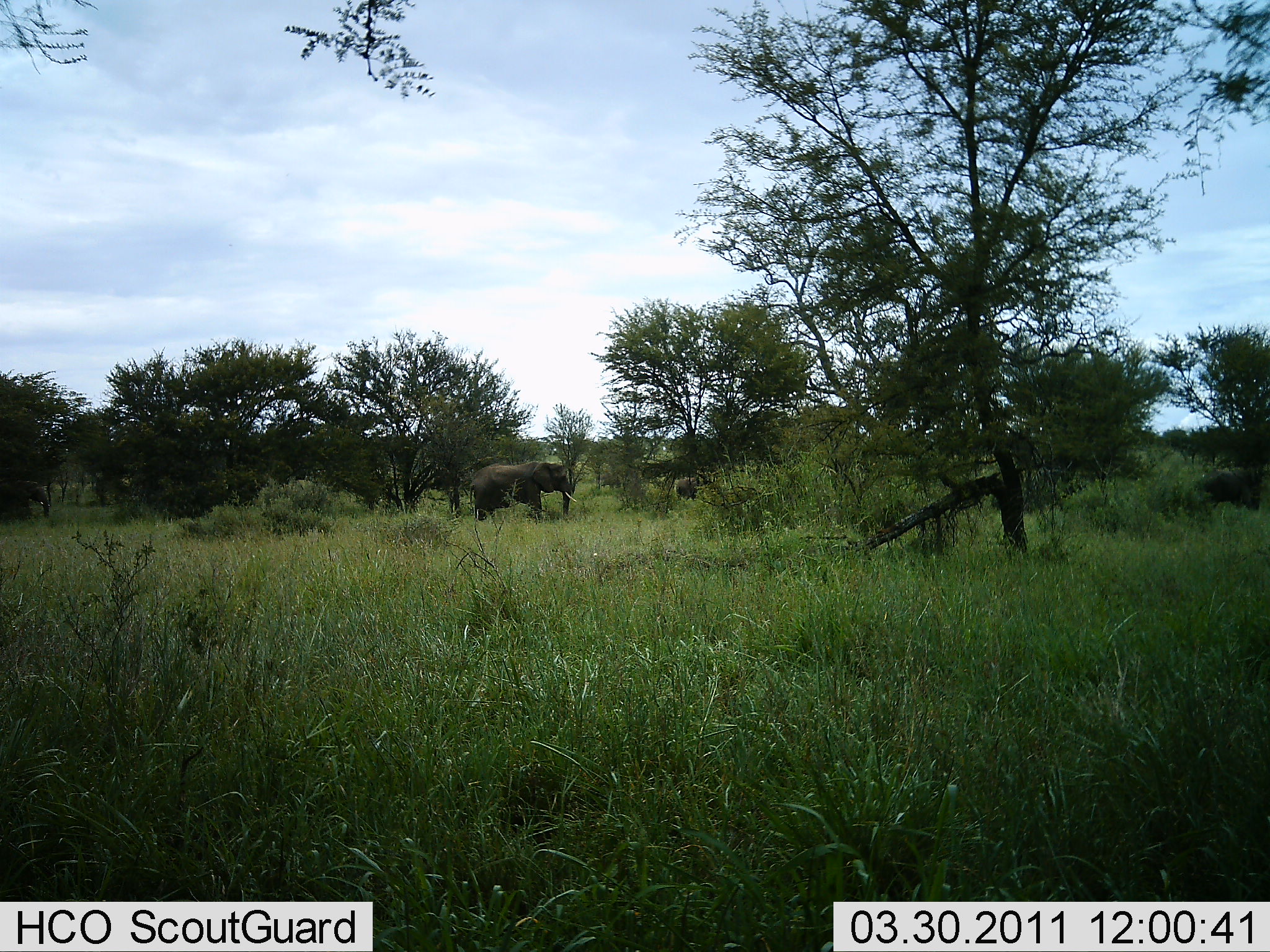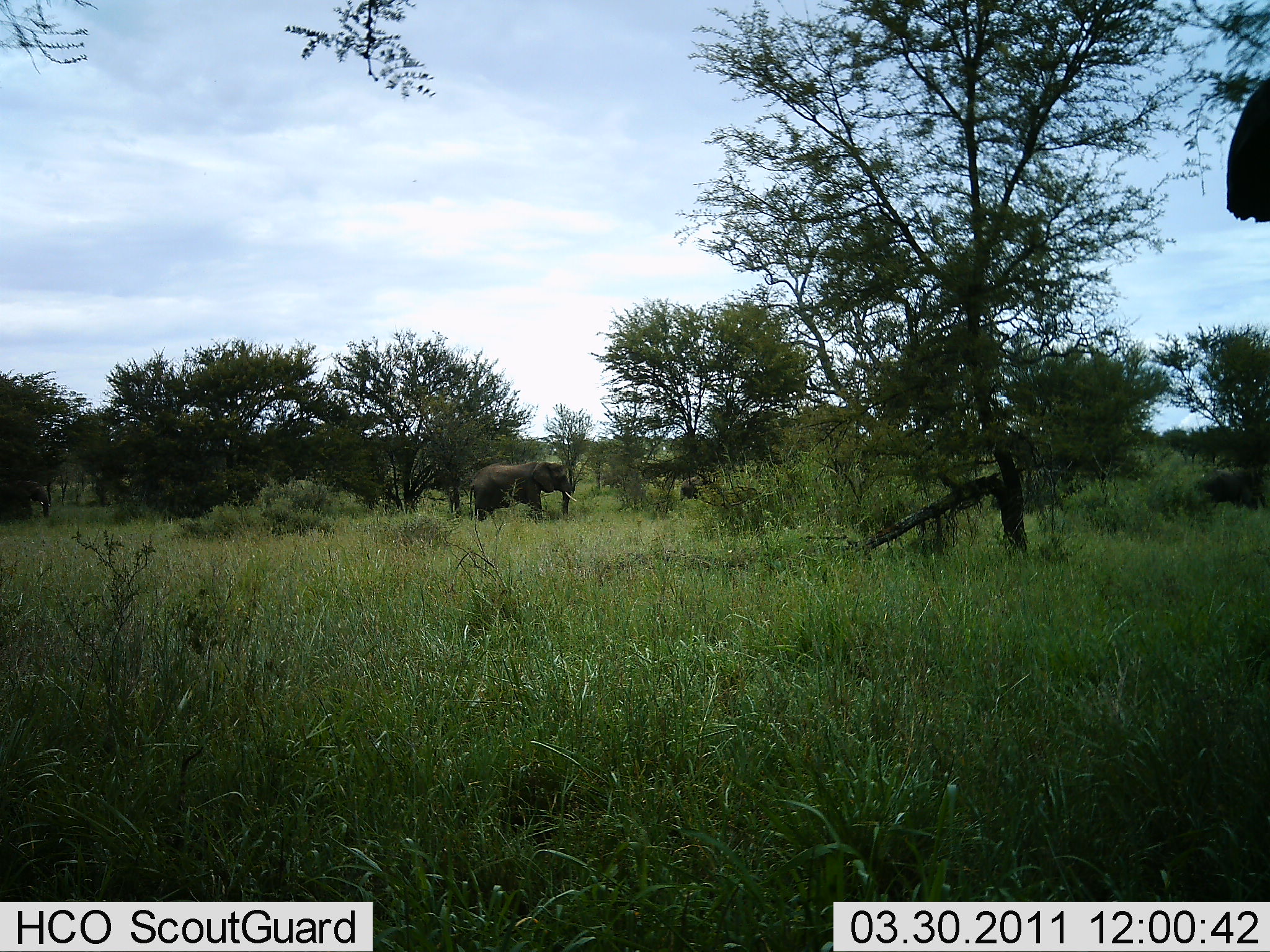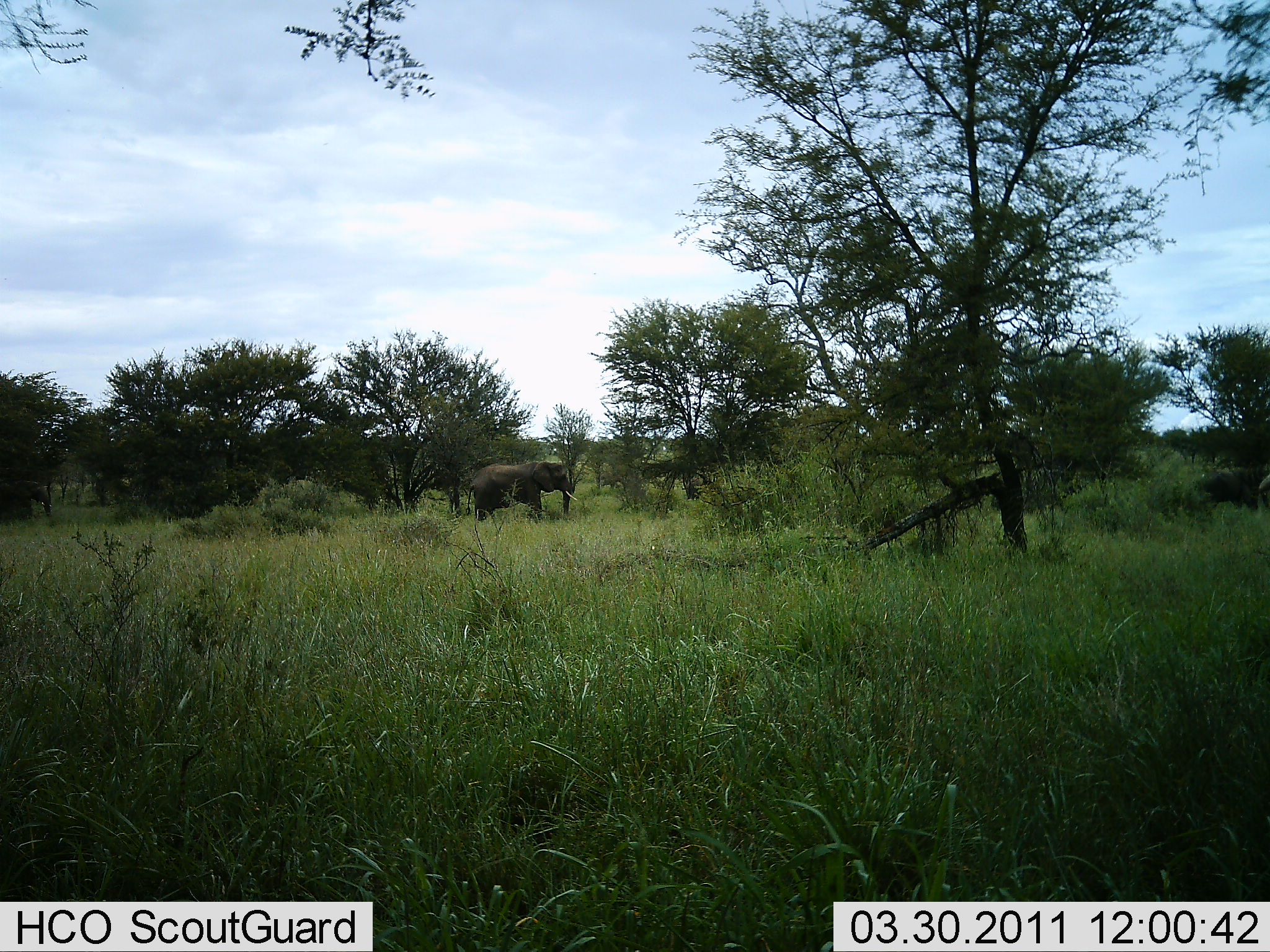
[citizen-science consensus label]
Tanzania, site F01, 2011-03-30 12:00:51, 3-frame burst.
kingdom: Animalia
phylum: Chordata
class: Mammalia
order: Proboscidea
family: Elephantidae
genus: Loxodonta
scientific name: Loxodonta africana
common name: african bush elephant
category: elephant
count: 3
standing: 100%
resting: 0%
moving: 8%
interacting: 0%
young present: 15%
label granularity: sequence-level